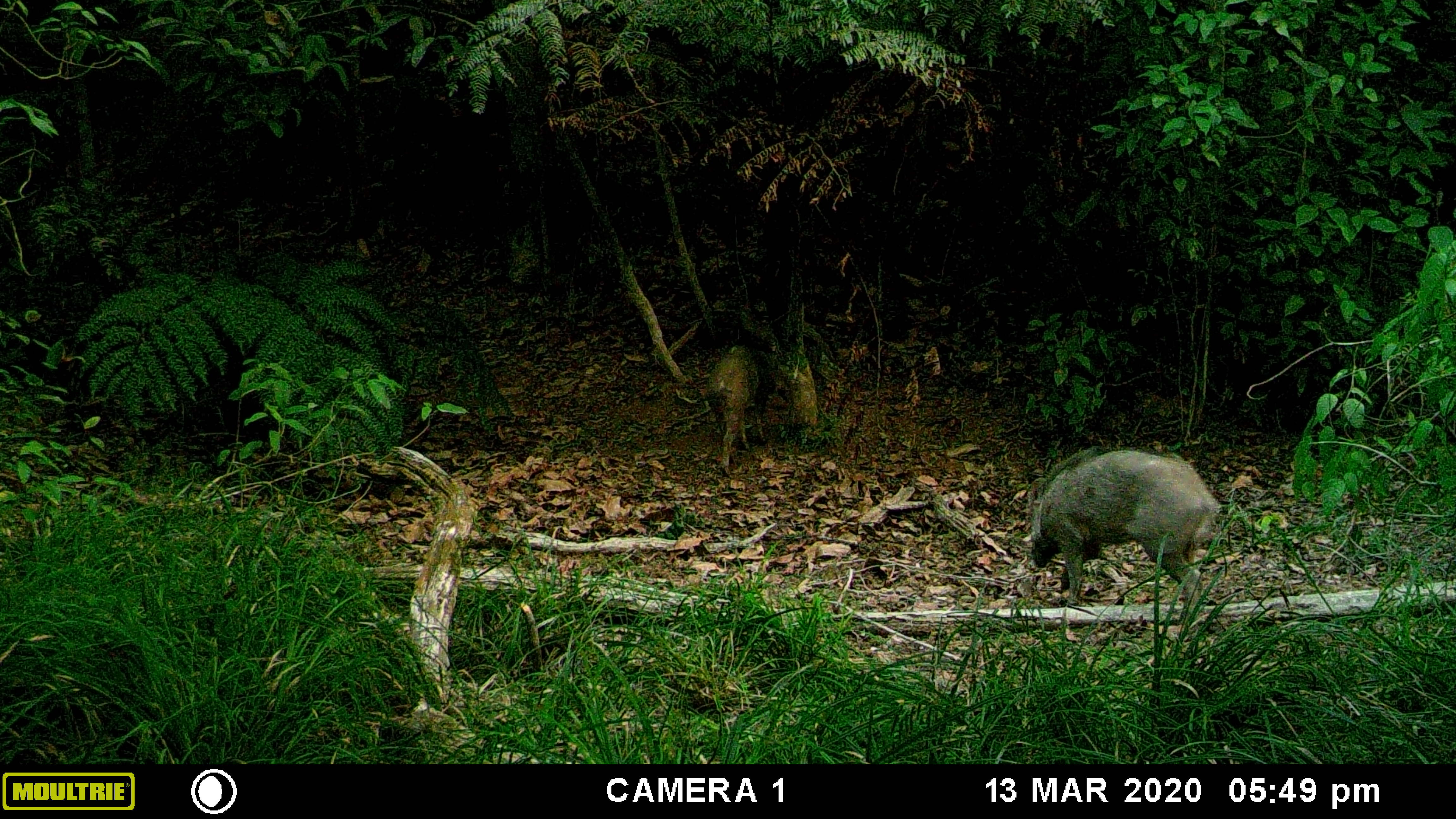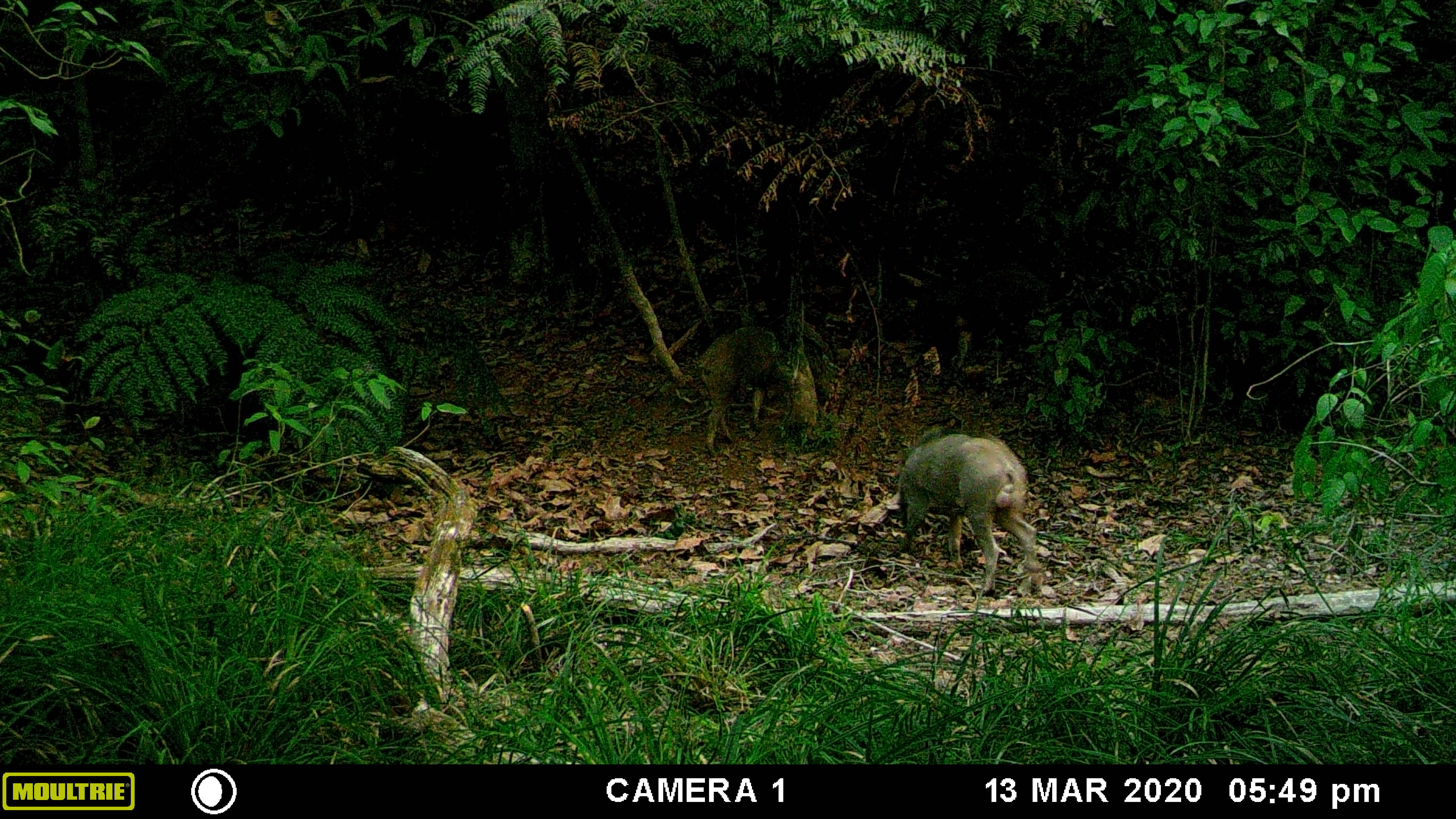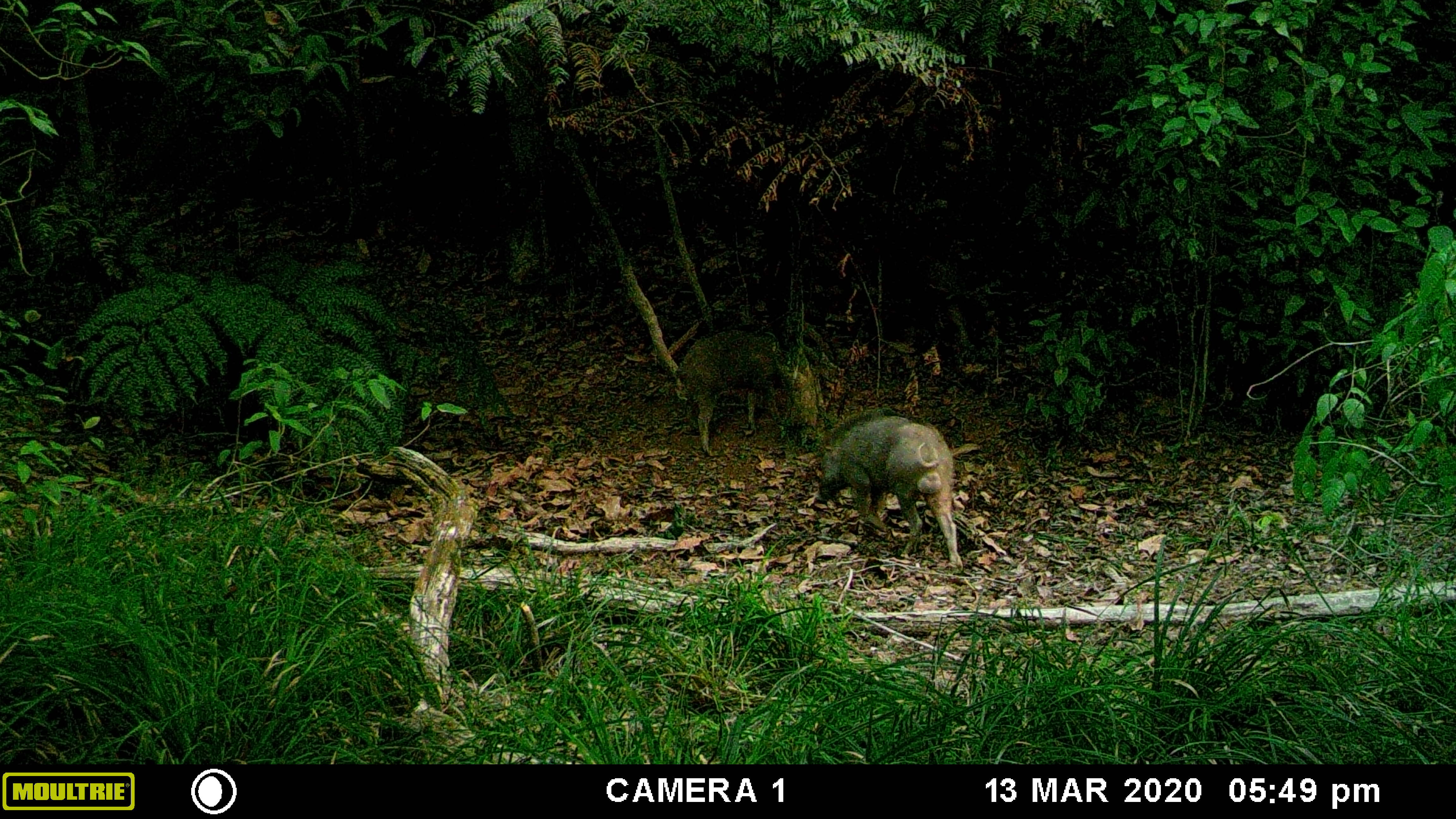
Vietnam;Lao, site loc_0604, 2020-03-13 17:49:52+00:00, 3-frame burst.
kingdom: Animalia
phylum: Chordata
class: Mammalia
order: Artiodactyla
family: Suidae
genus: Sus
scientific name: Sus scrofa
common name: eurasian wild pig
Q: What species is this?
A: Eurasian wild pig (Sus scrofa).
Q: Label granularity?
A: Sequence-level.